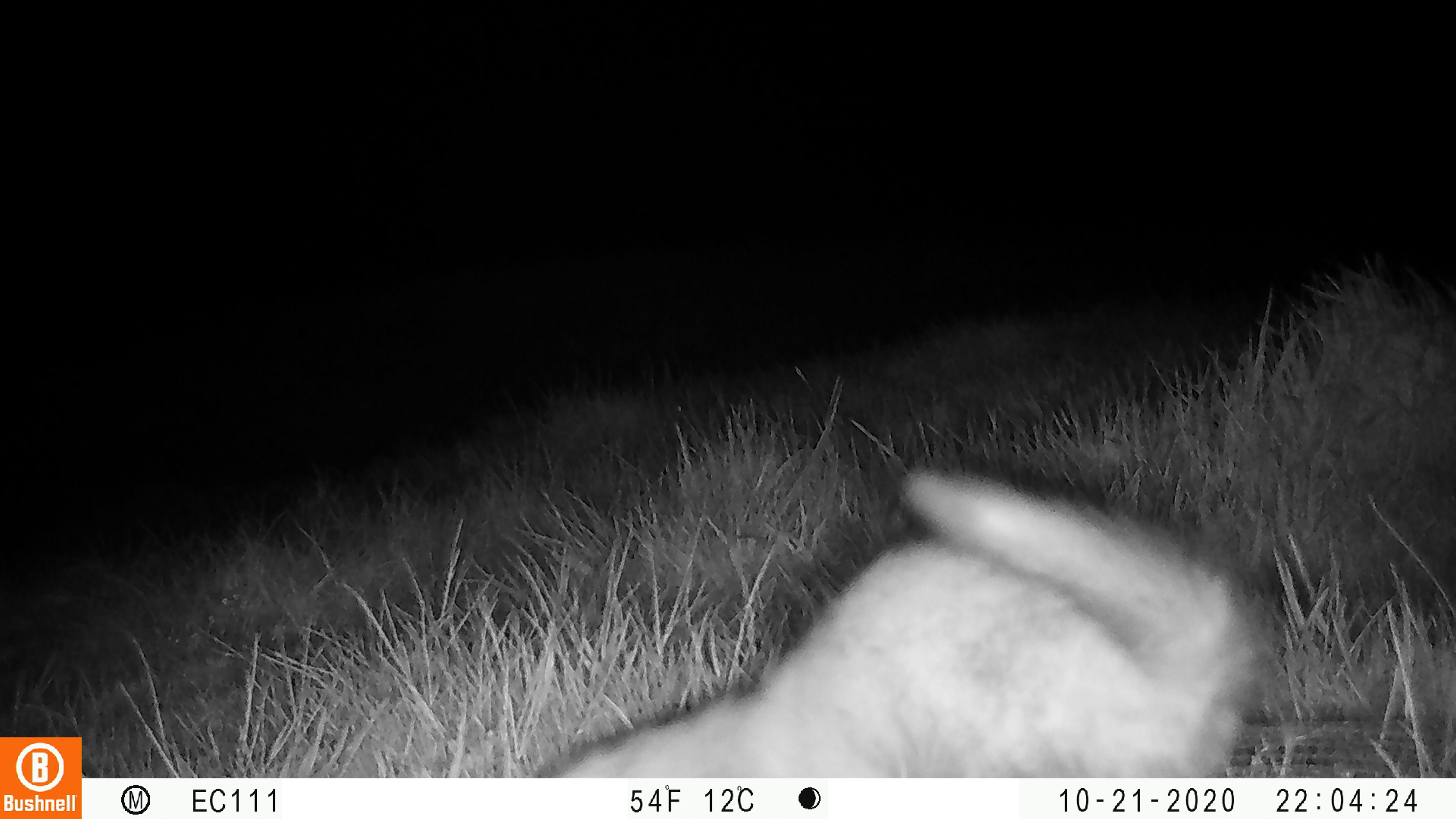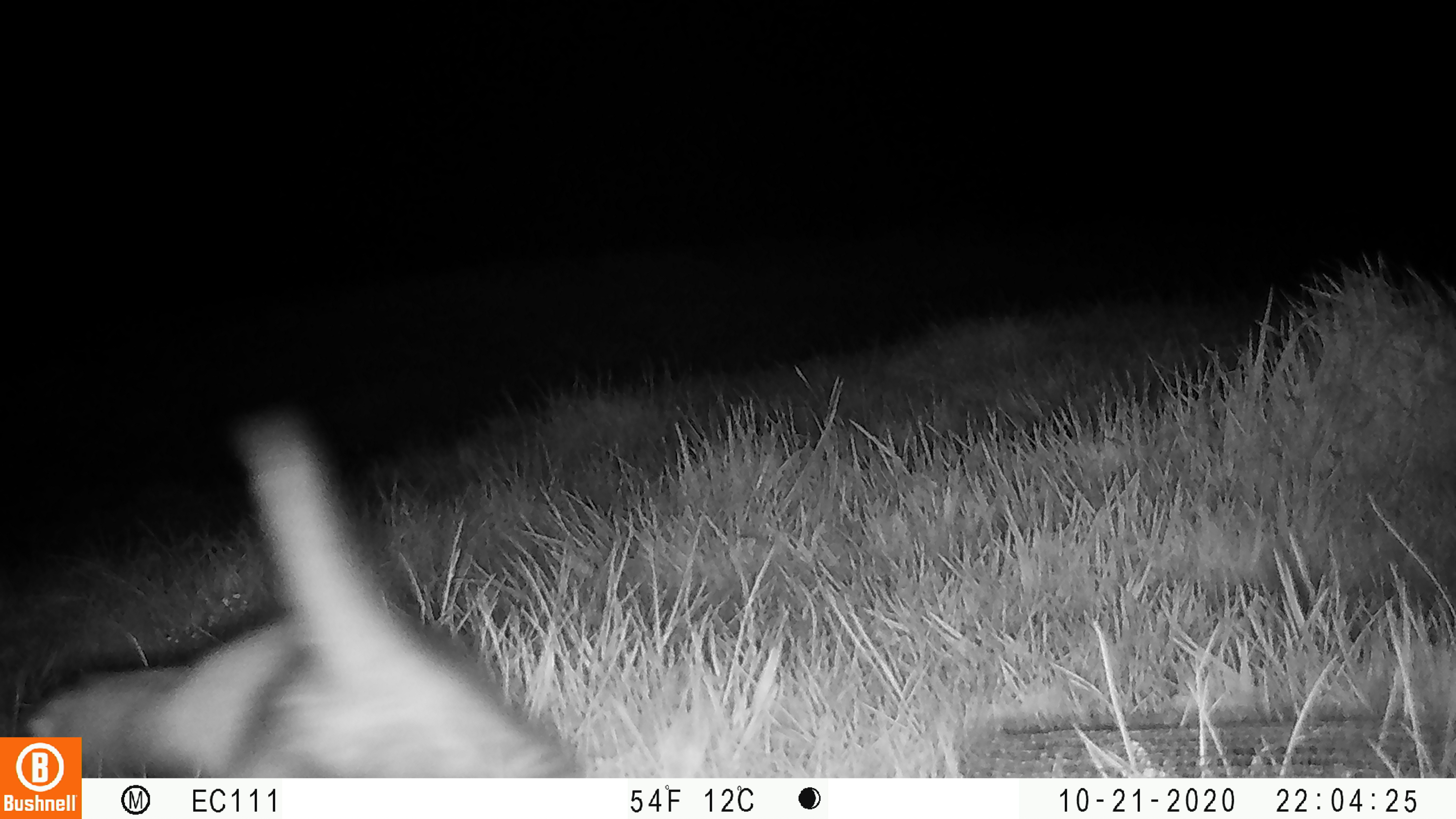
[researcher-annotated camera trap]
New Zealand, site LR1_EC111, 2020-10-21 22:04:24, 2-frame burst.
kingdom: Animalia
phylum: Chordata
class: Mammalia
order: Carnivora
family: Mustelidae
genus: Mustela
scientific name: Mustela furo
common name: ferret